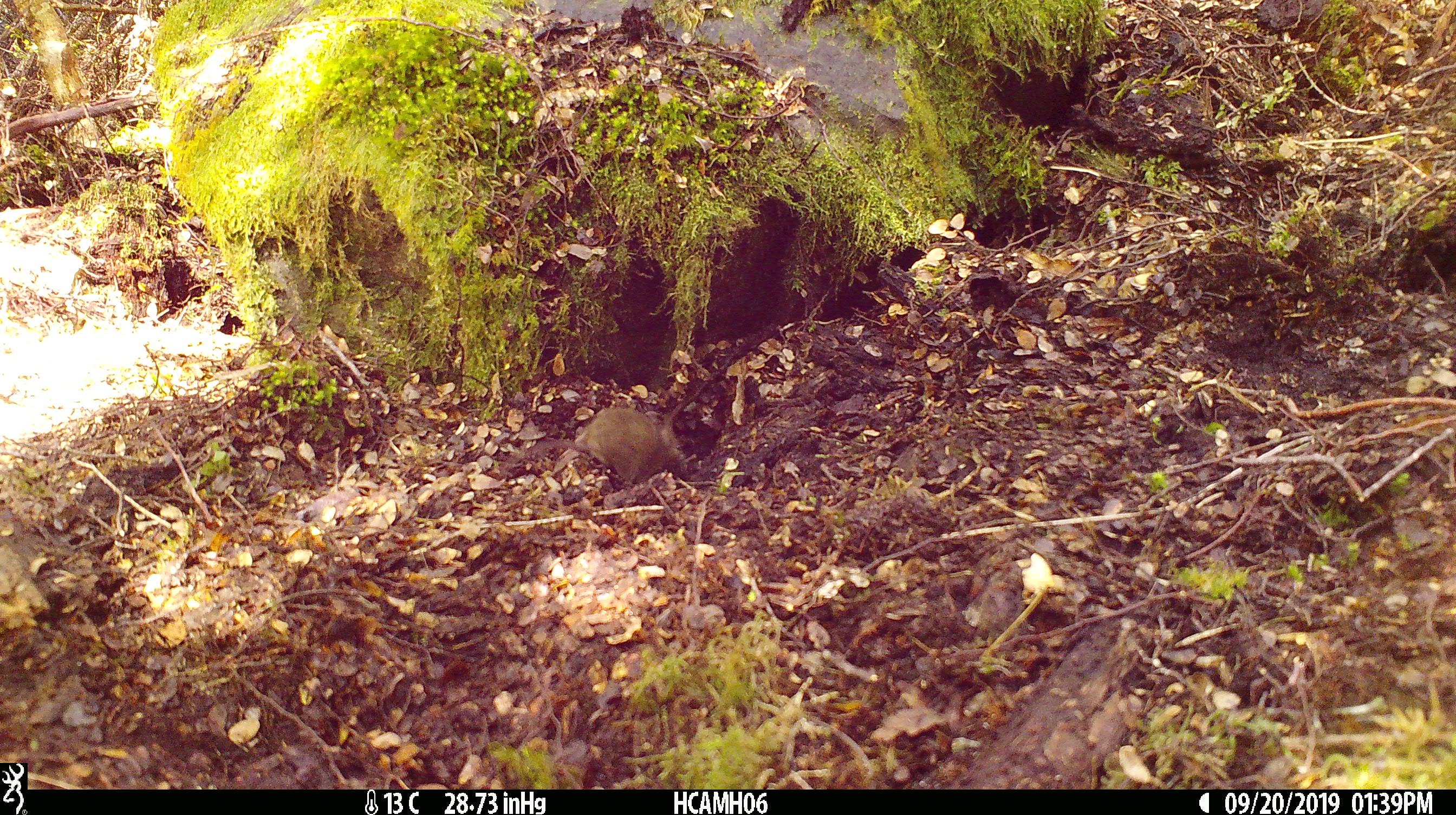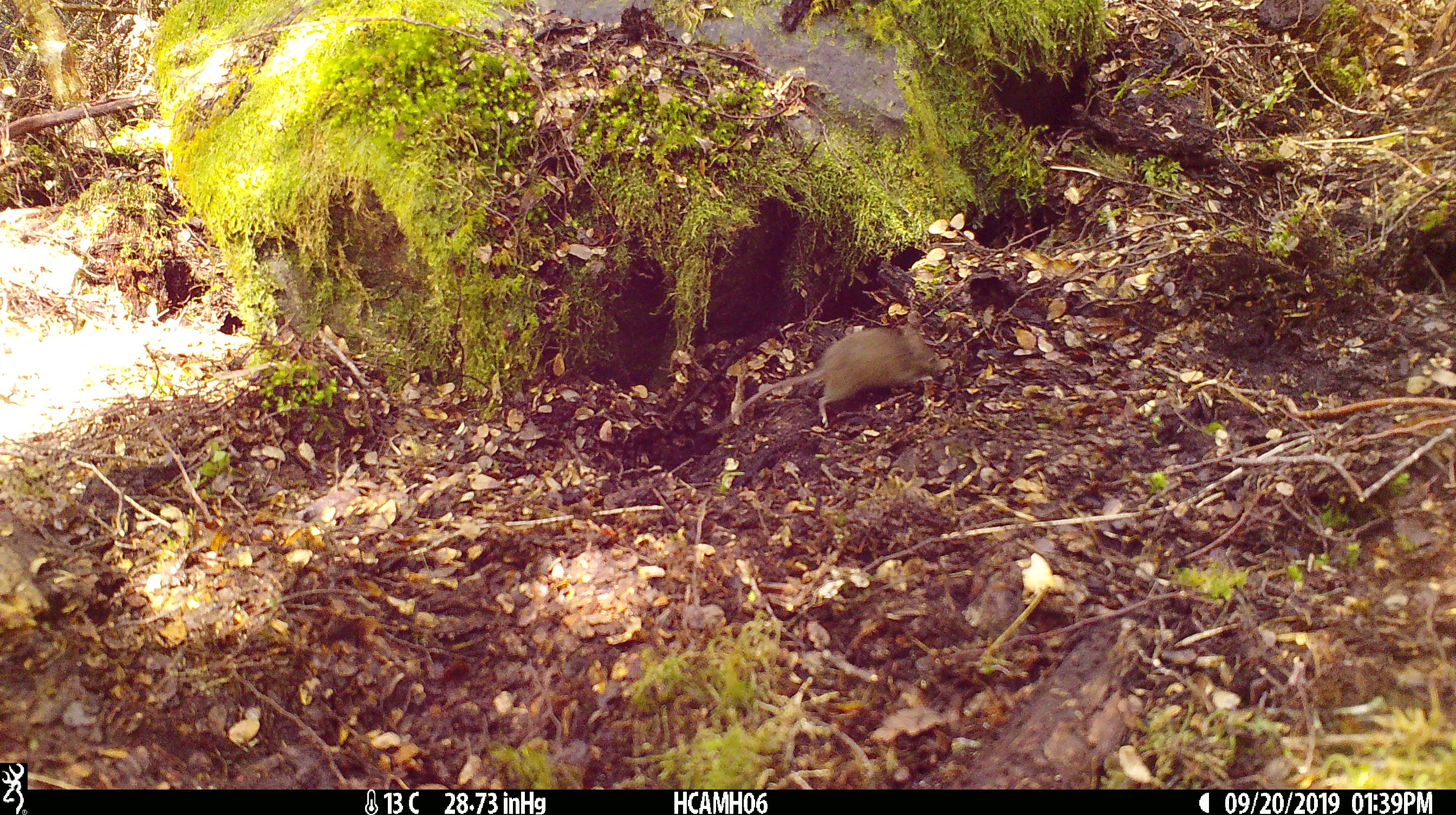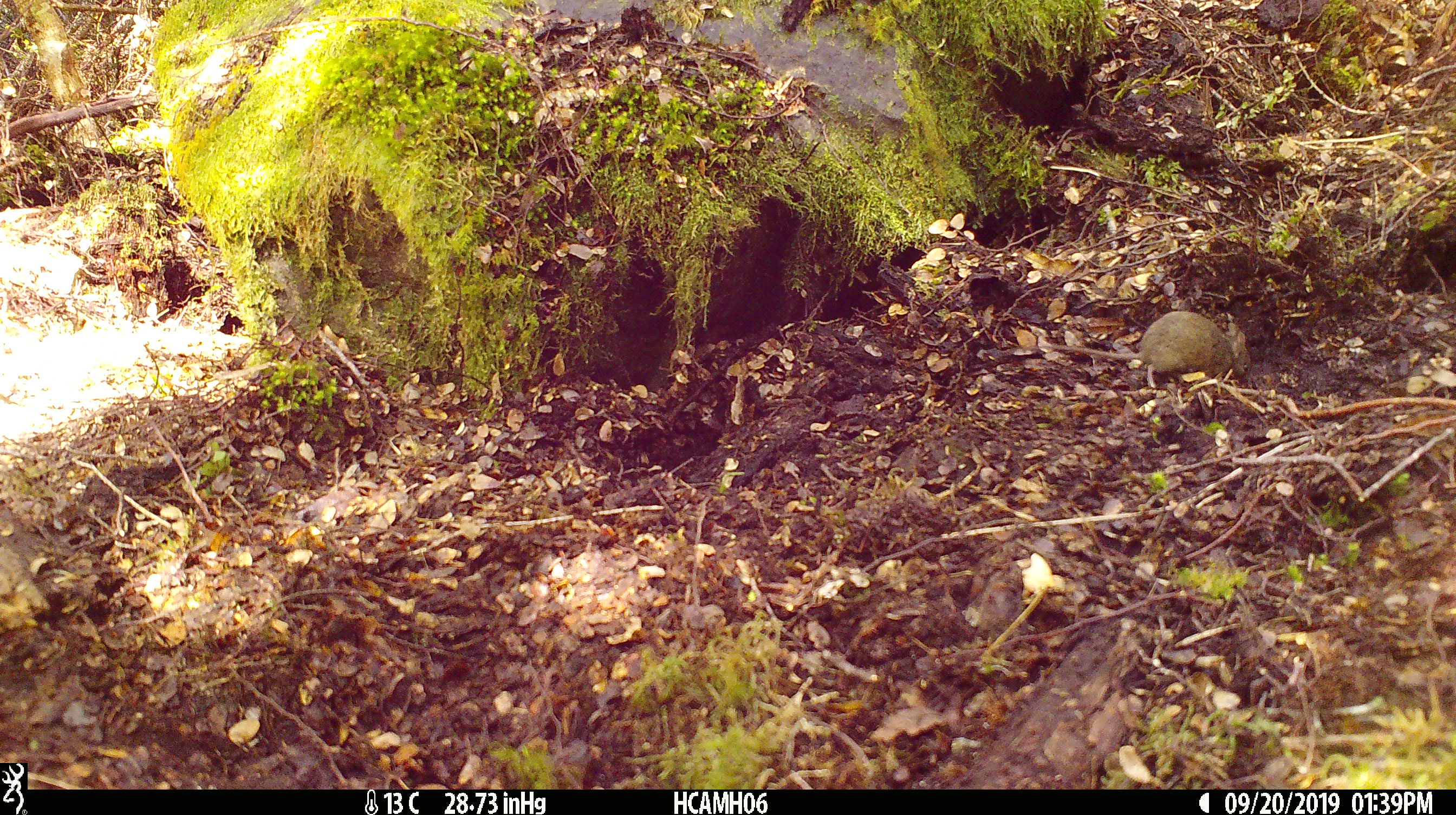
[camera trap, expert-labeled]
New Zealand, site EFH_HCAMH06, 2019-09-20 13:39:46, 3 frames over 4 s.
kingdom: Animalia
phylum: Chordata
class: Mammalia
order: Rodentia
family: Muridae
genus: Mus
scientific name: Mus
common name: mouse